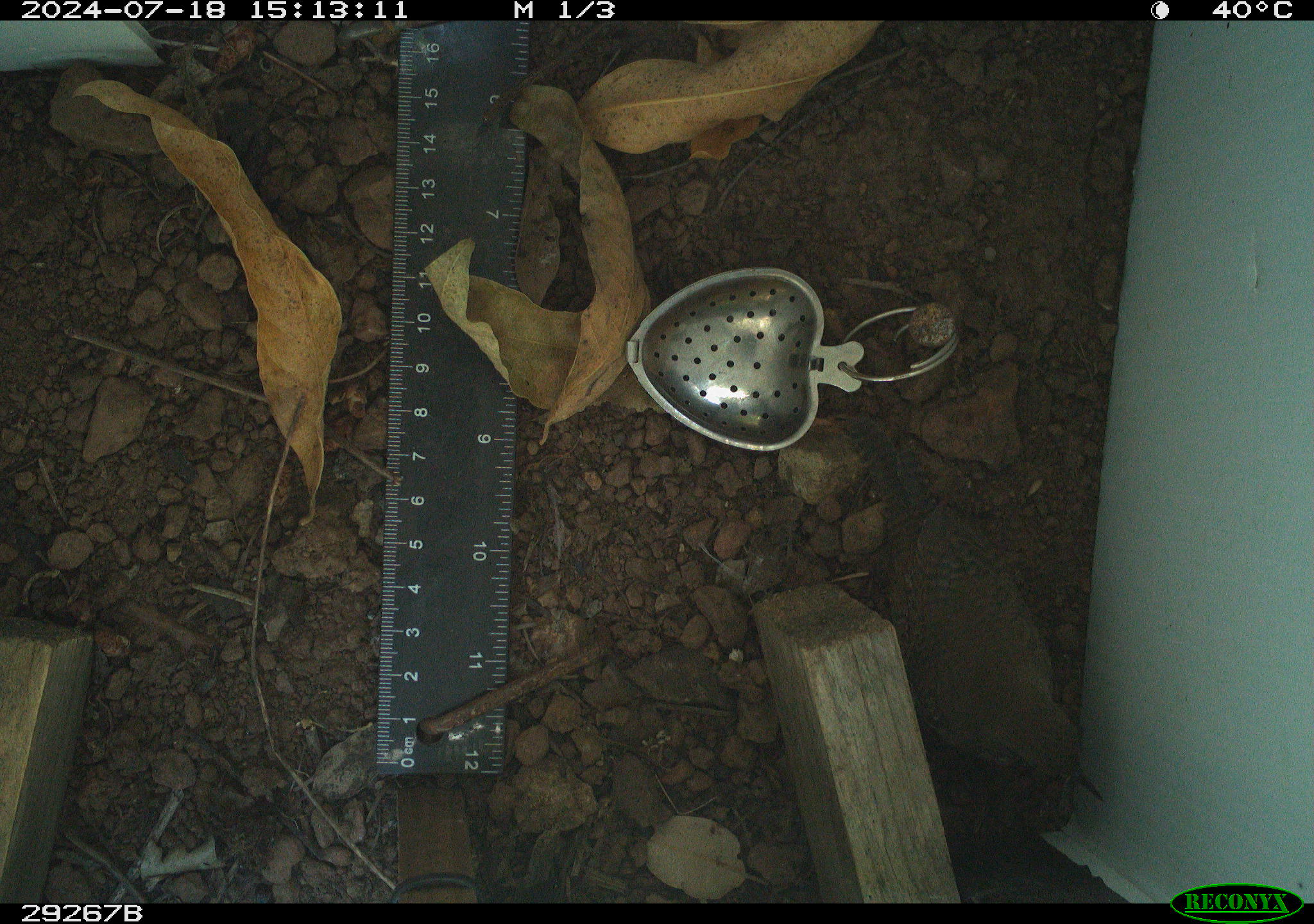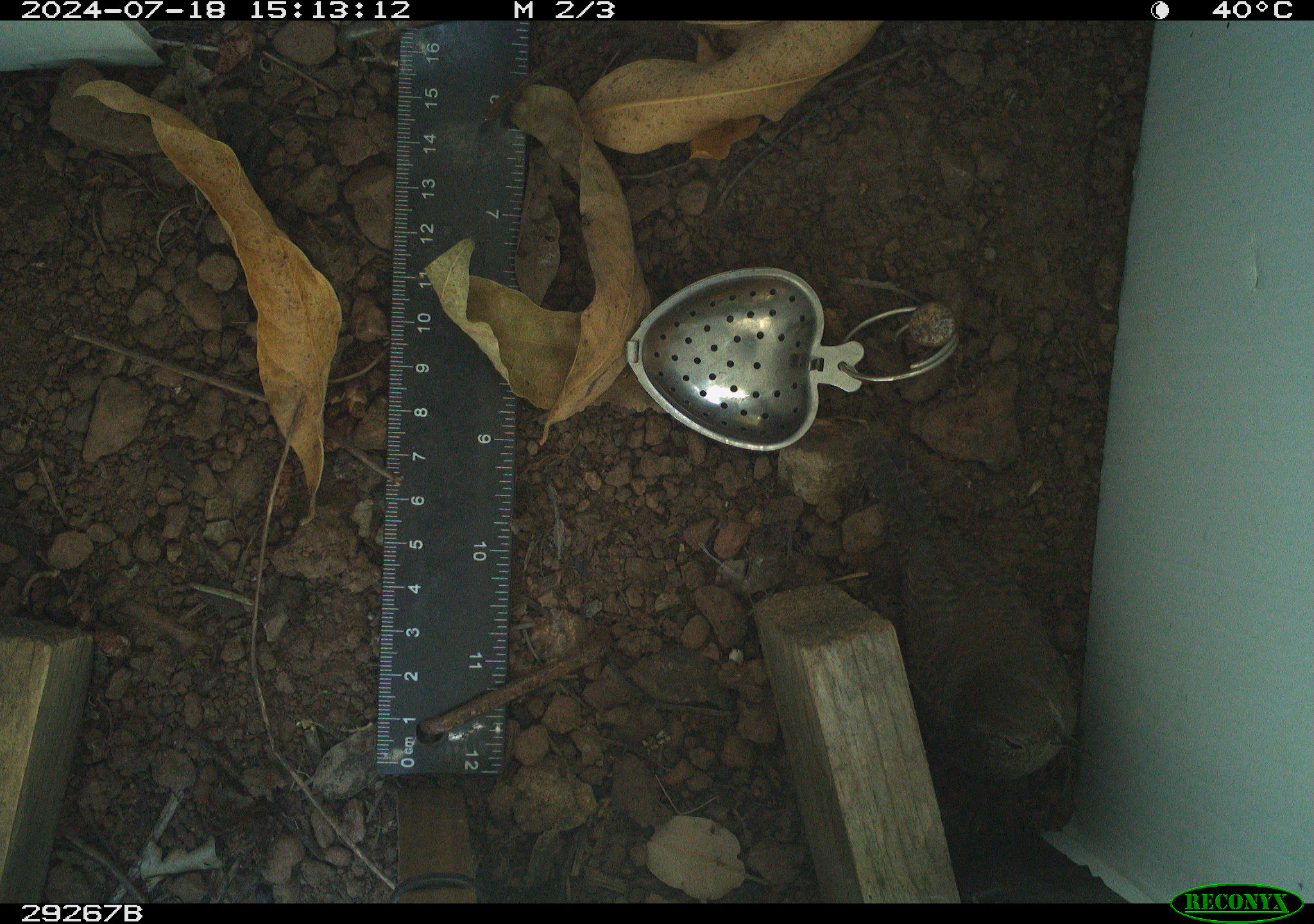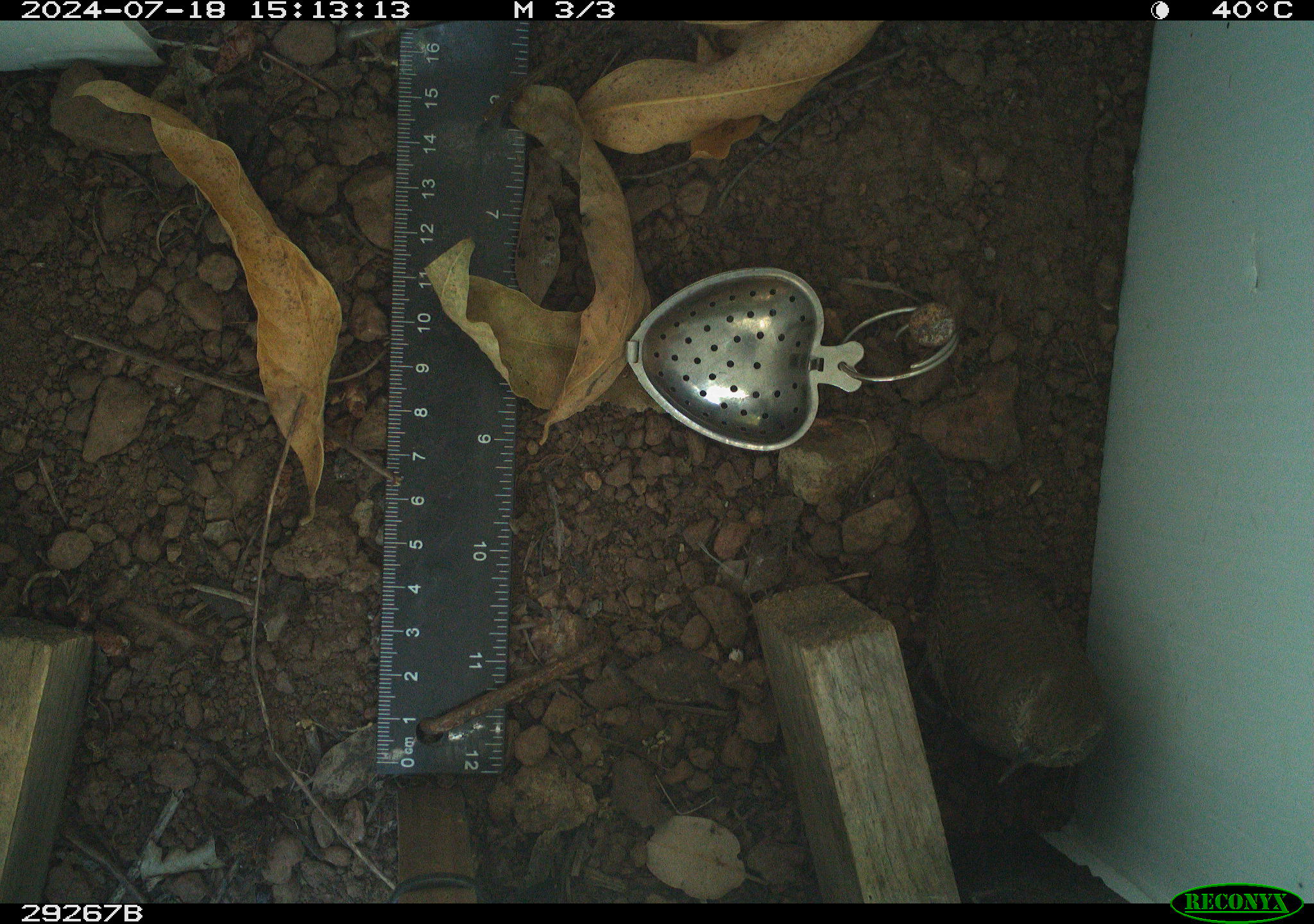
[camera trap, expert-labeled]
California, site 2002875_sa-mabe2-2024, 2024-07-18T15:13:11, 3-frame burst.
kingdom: Animalia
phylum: Chordata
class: Aves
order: Passeriformes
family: Troglodytidae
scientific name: Troglodytidae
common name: wren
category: troglodytidae family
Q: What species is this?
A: Troglodytidae family (wren) (Troglodytidae).